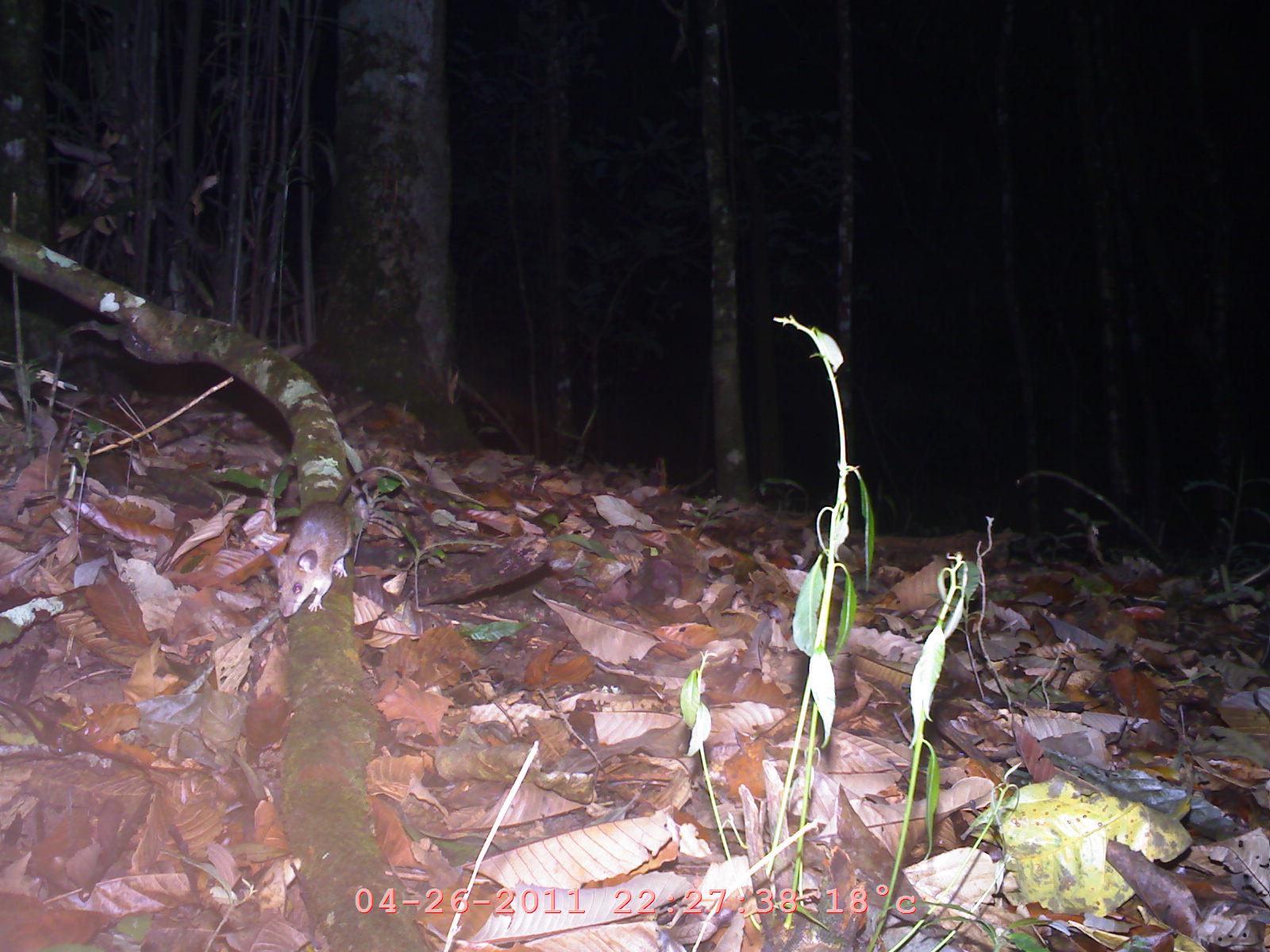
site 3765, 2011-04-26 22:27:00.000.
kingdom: Animalia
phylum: Chordata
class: Mammalia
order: Rodentia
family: Muridae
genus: Rattus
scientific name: Rattus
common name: rodent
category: unknown rat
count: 1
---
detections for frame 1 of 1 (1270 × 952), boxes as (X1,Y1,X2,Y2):
unknown rat: (262,463,411,618)